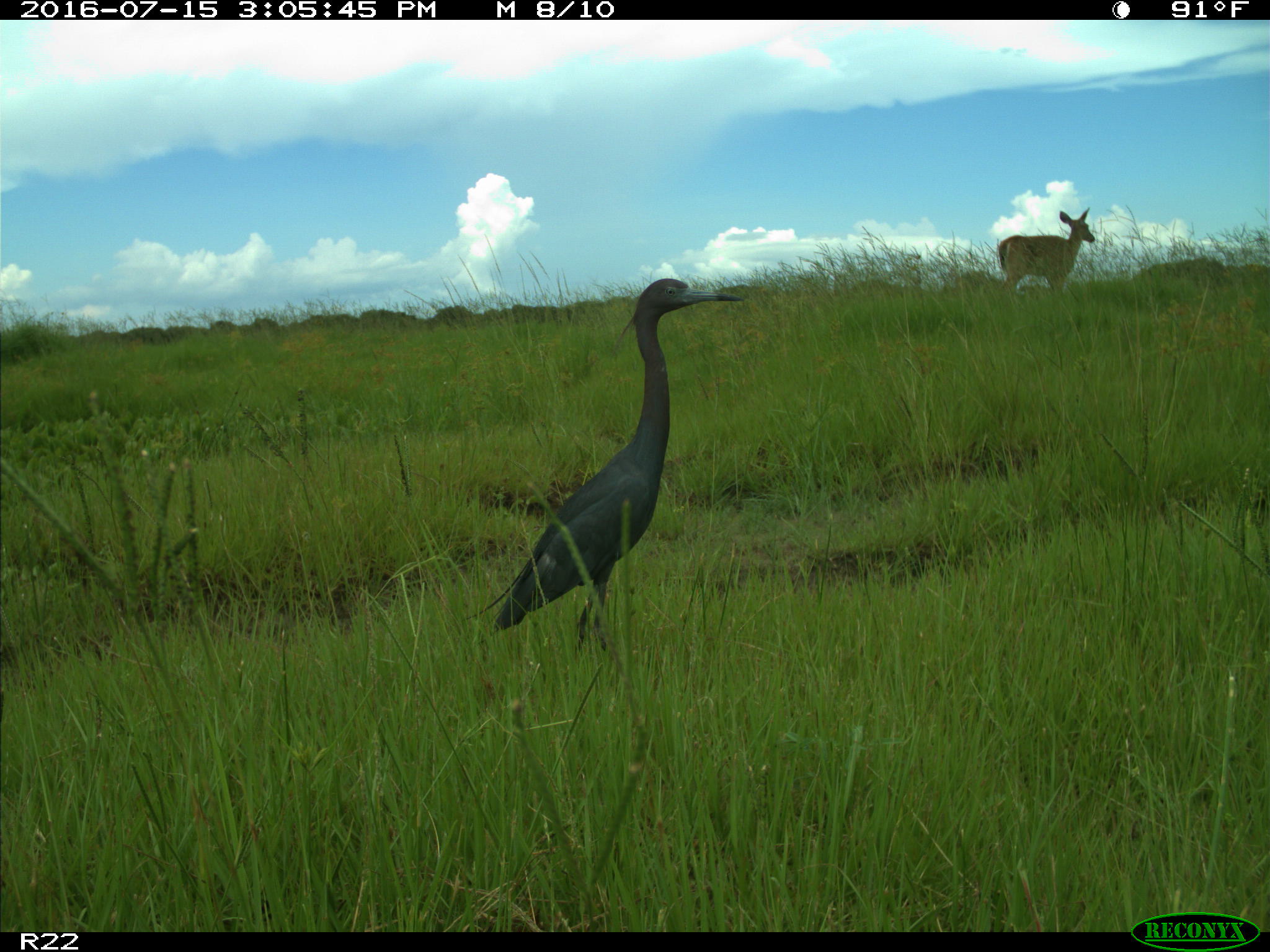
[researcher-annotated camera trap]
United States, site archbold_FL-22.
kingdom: Animalia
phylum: Chordata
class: Mammalia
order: Artiodactyla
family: Cervidae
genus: Odocoileus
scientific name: Odocoileus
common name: deer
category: unidentified deer